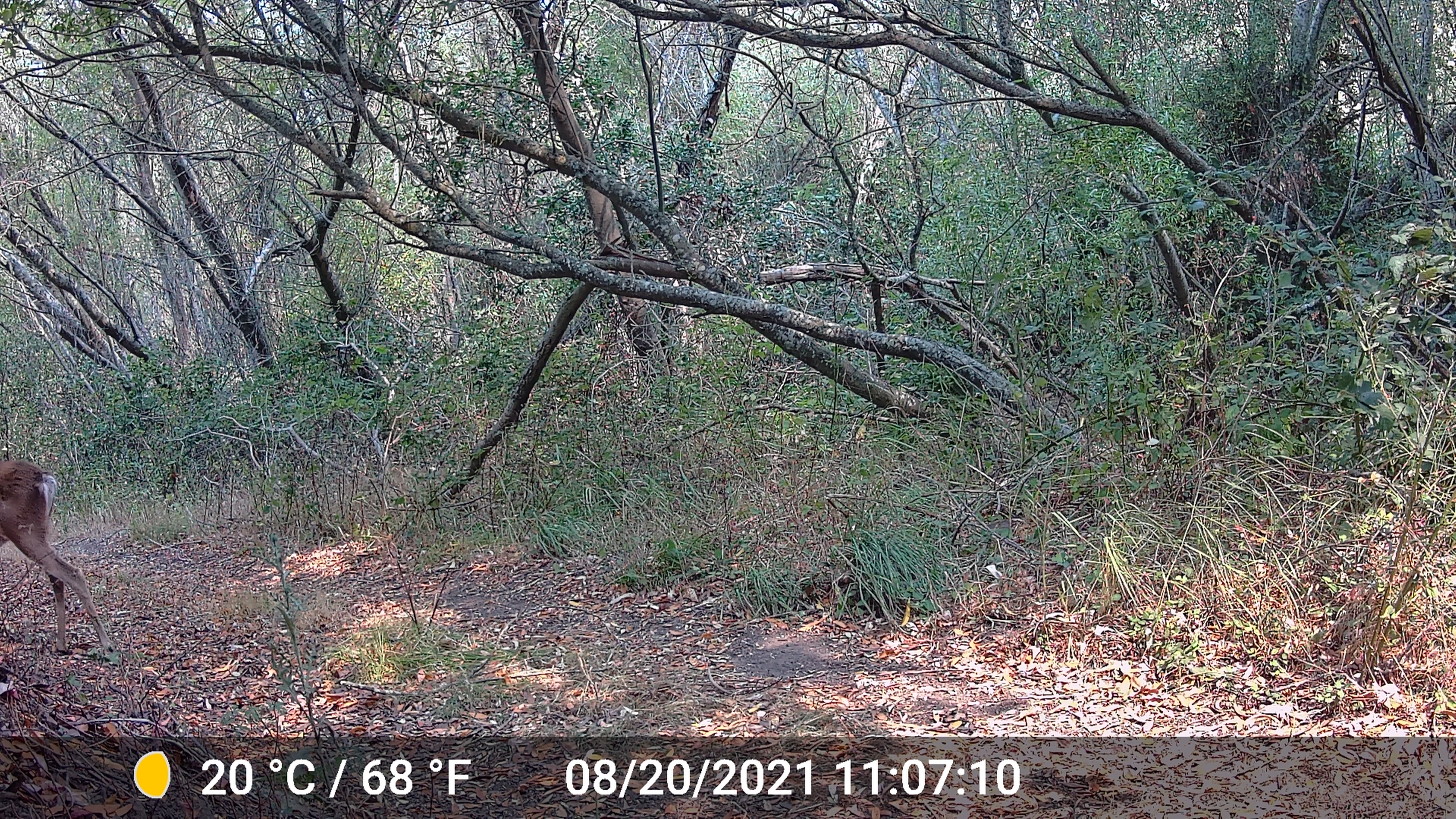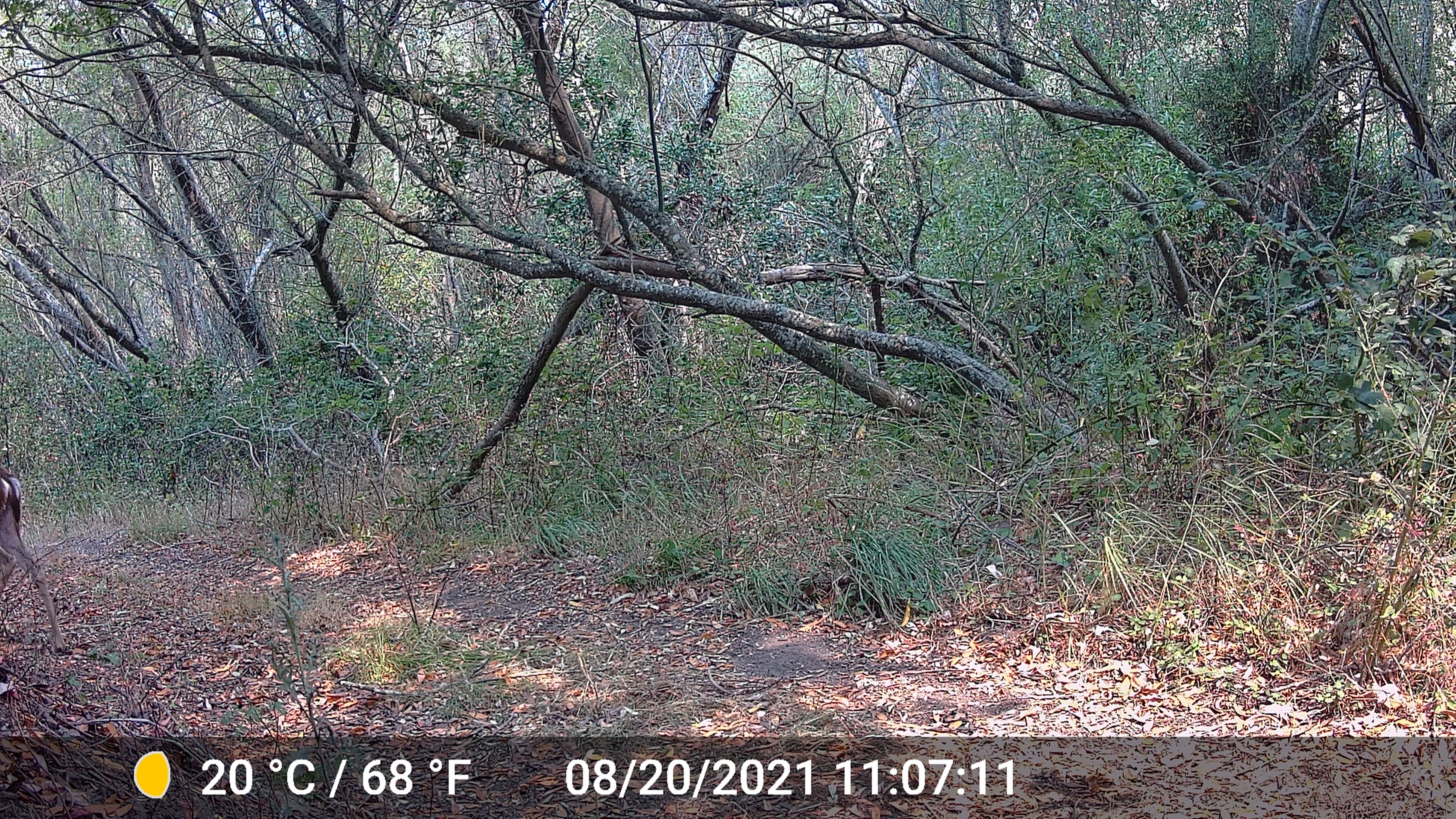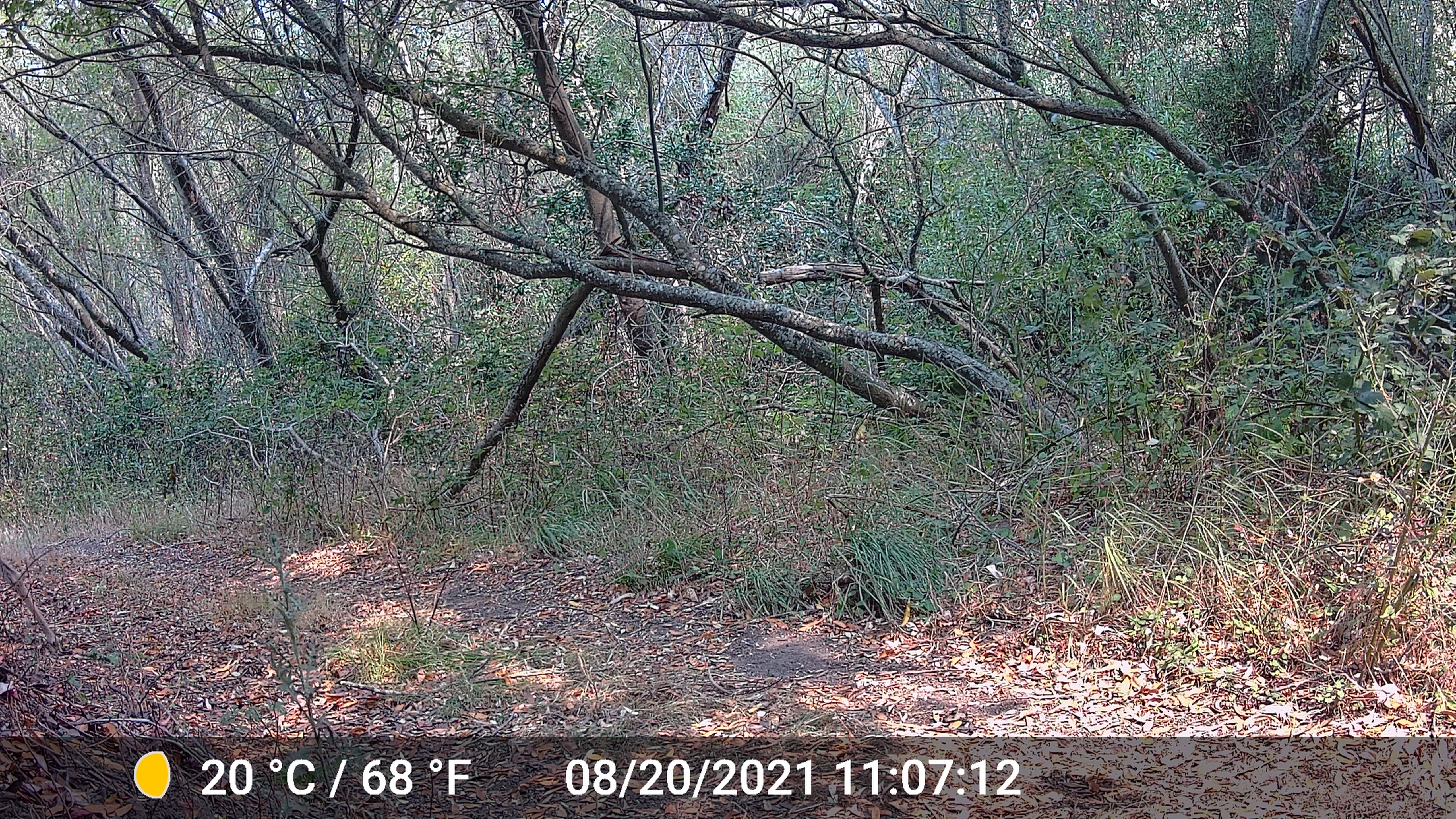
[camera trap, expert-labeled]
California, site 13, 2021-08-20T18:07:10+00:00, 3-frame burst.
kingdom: Animalia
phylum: Chordata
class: Mammalia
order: Artiodactyla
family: Cervidae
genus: Odocoileus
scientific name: Odocoileus hemionus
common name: mule deer